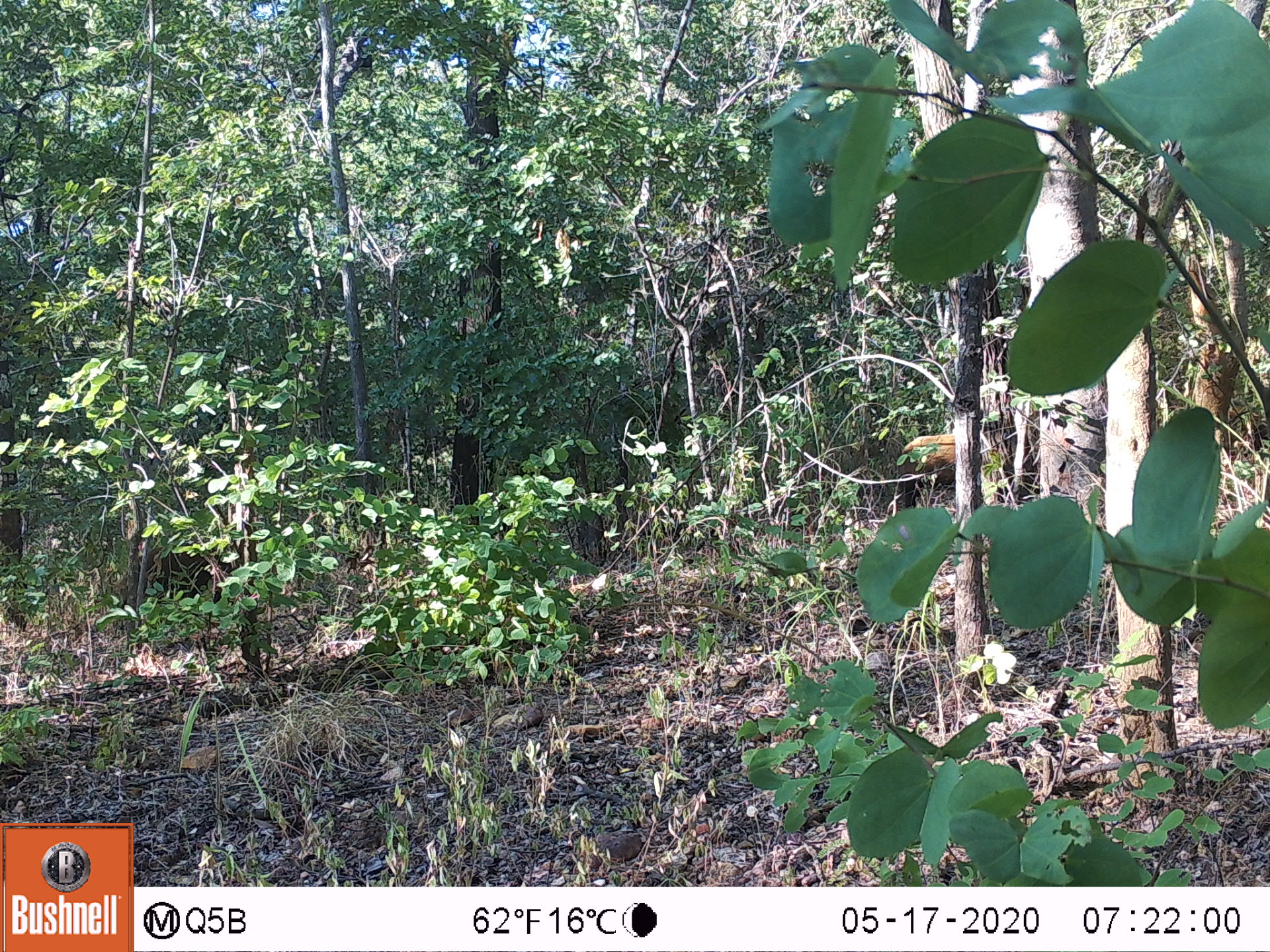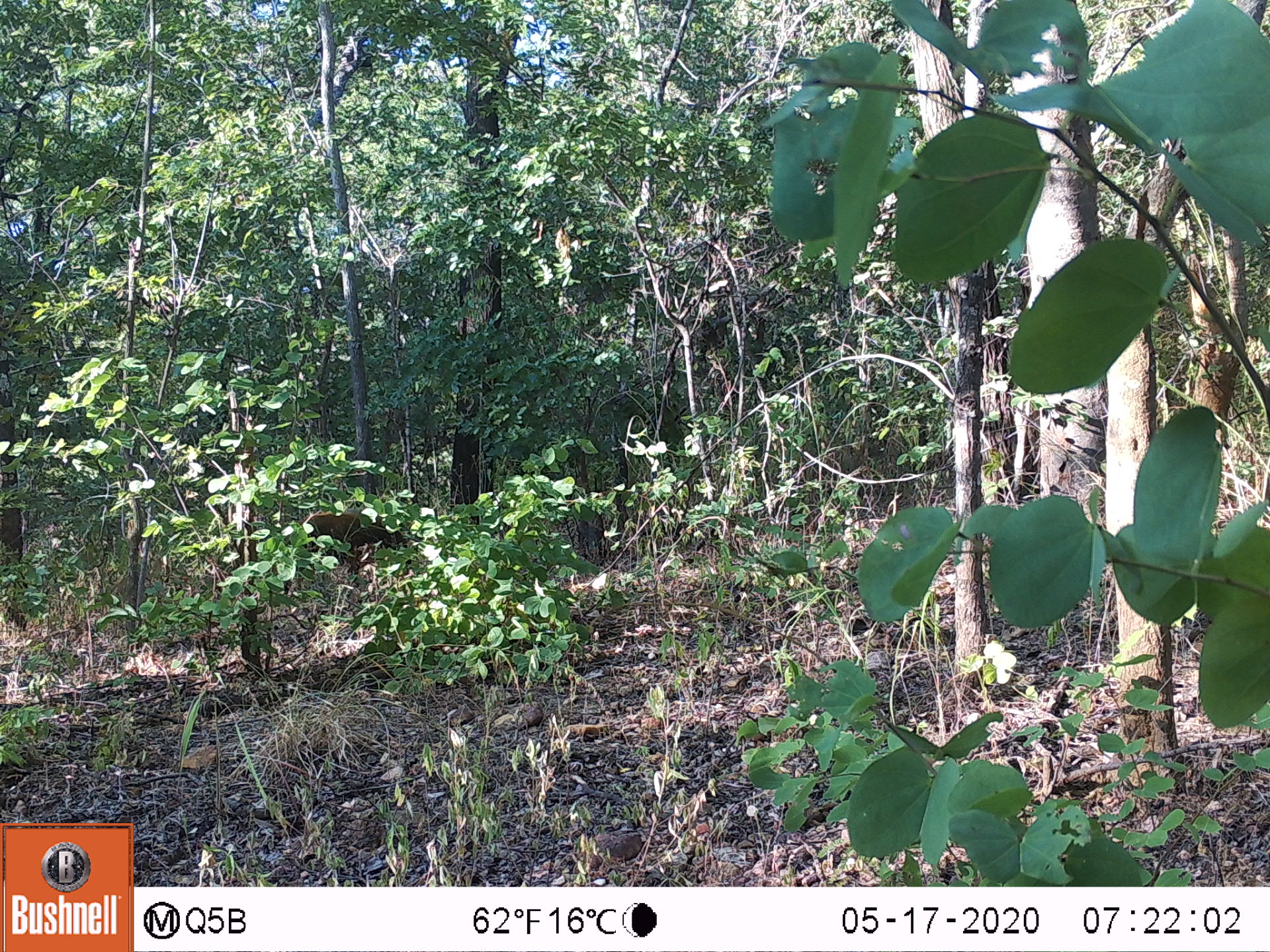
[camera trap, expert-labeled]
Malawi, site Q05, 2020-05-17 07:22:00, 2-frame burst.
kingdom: Animalia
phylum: Chordata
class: Mammalia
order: Artiodactyla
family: Suidae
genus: Potamochoerus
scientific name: Potamochoerus larvatus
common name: bushpig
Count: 1.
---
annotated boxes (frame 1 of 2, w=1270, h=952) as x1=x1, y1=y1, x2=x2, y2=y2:
bushpig: x1=896, y1=429, x2=1001, y2=517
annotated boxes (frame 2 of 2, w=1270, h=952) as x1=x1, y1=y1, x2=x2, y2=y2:
bushpig: x1=296, y1=499, x2=409, y2=576